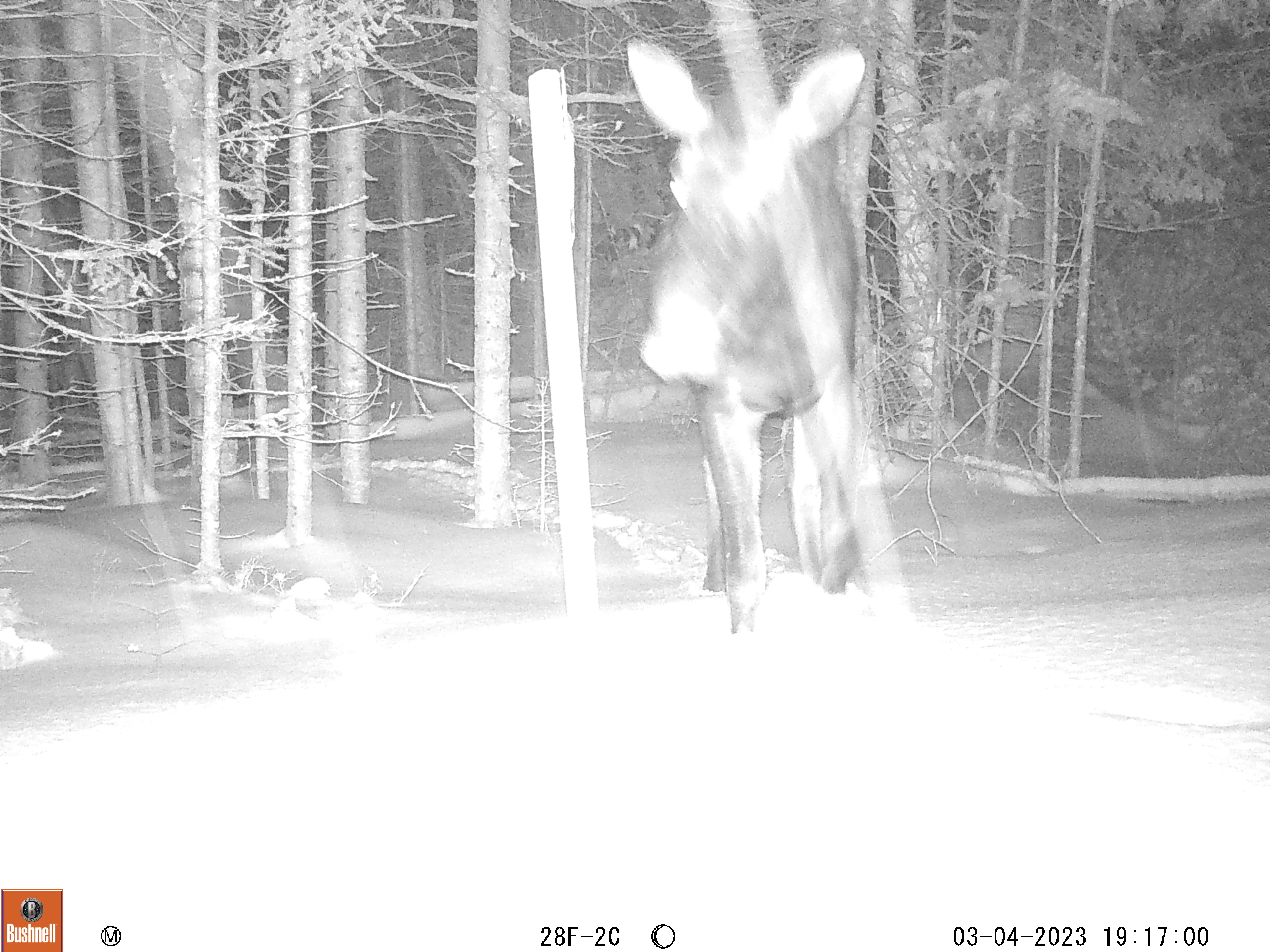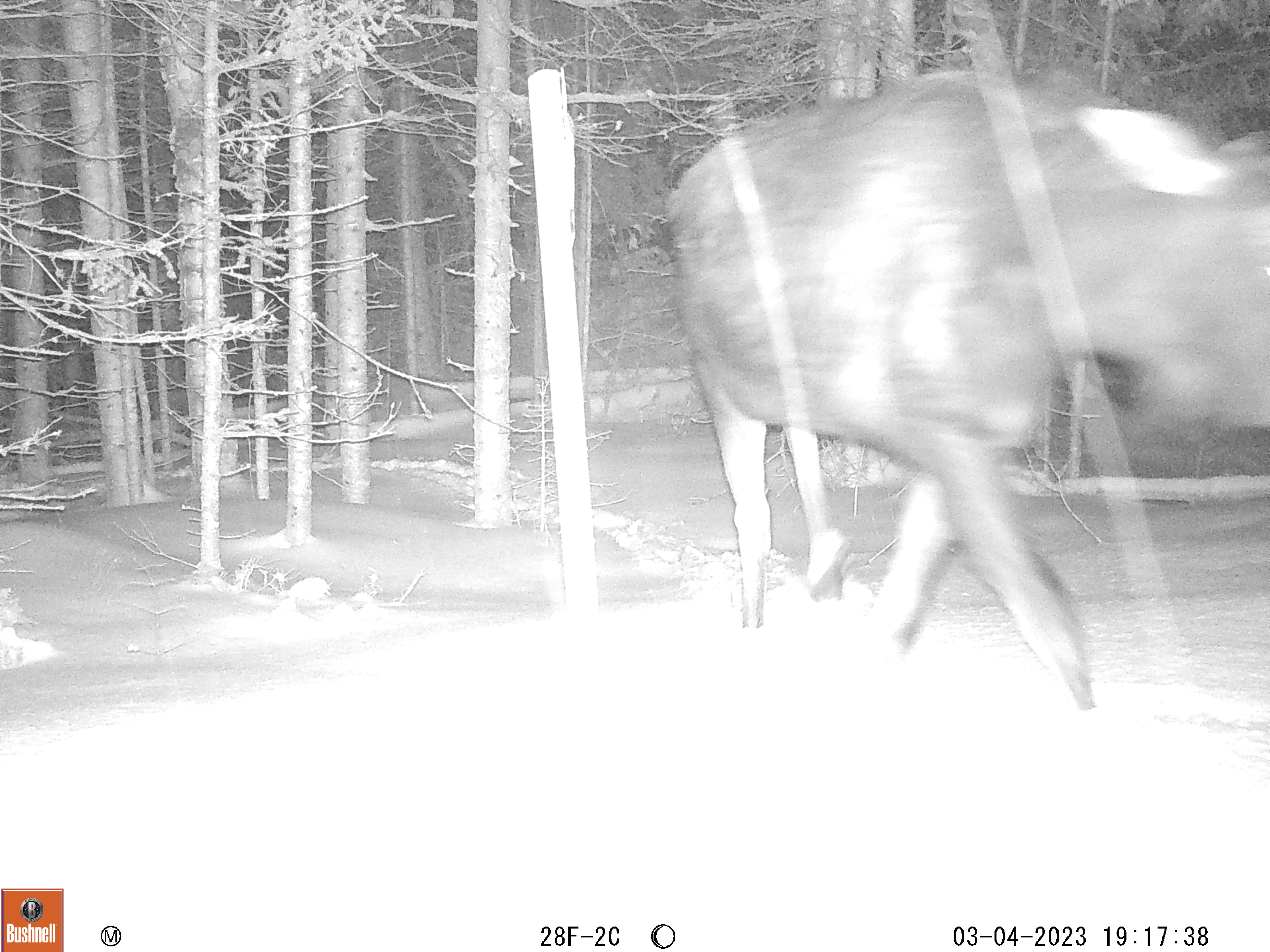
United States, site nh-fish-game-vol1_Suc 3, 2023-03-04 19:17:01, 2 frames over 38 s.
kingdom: Animalia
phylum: Chordata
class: Mammalia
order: Artiodactyla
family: Cervidae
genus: Alces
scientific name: Alces alces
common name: moose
Moose (Alces alces).